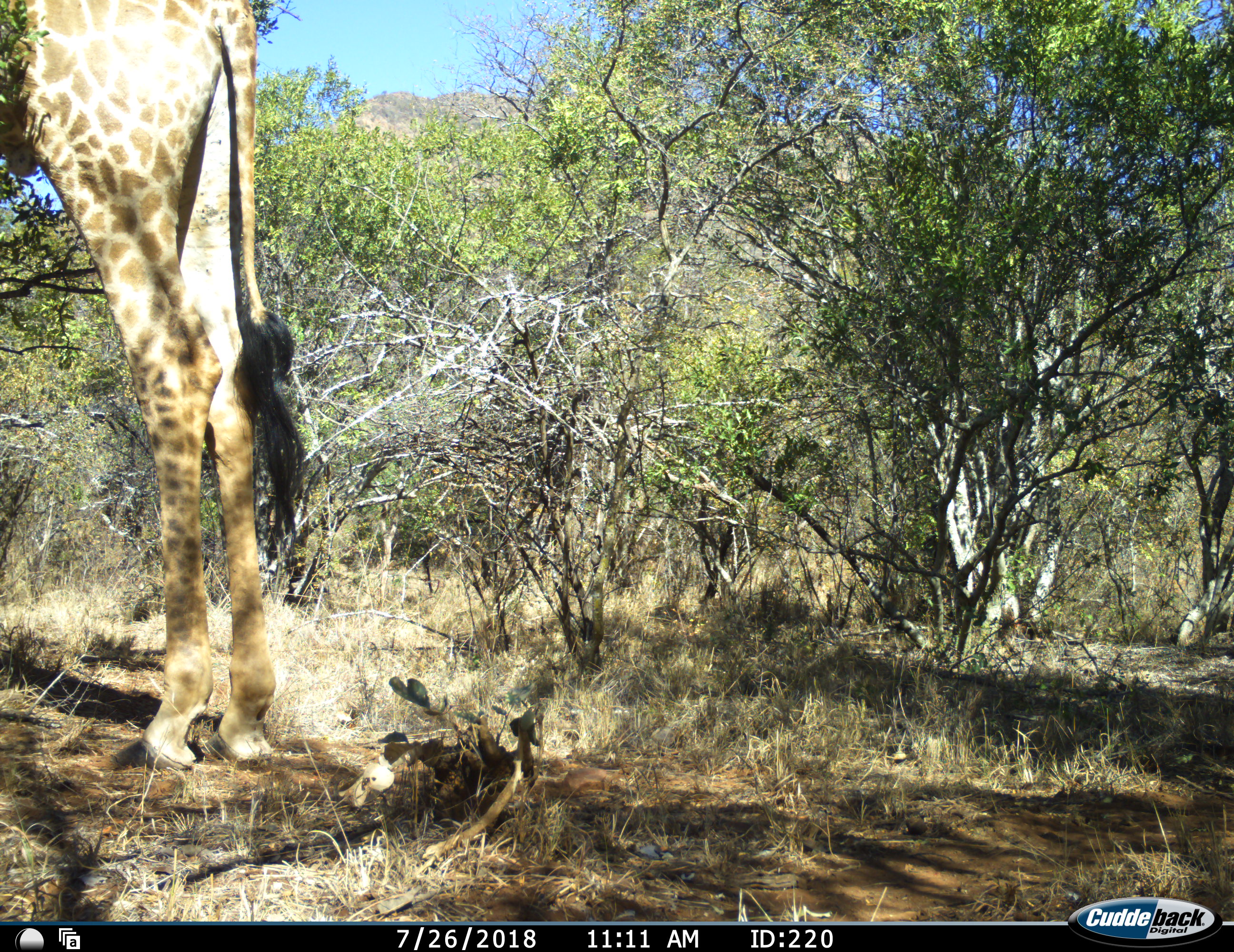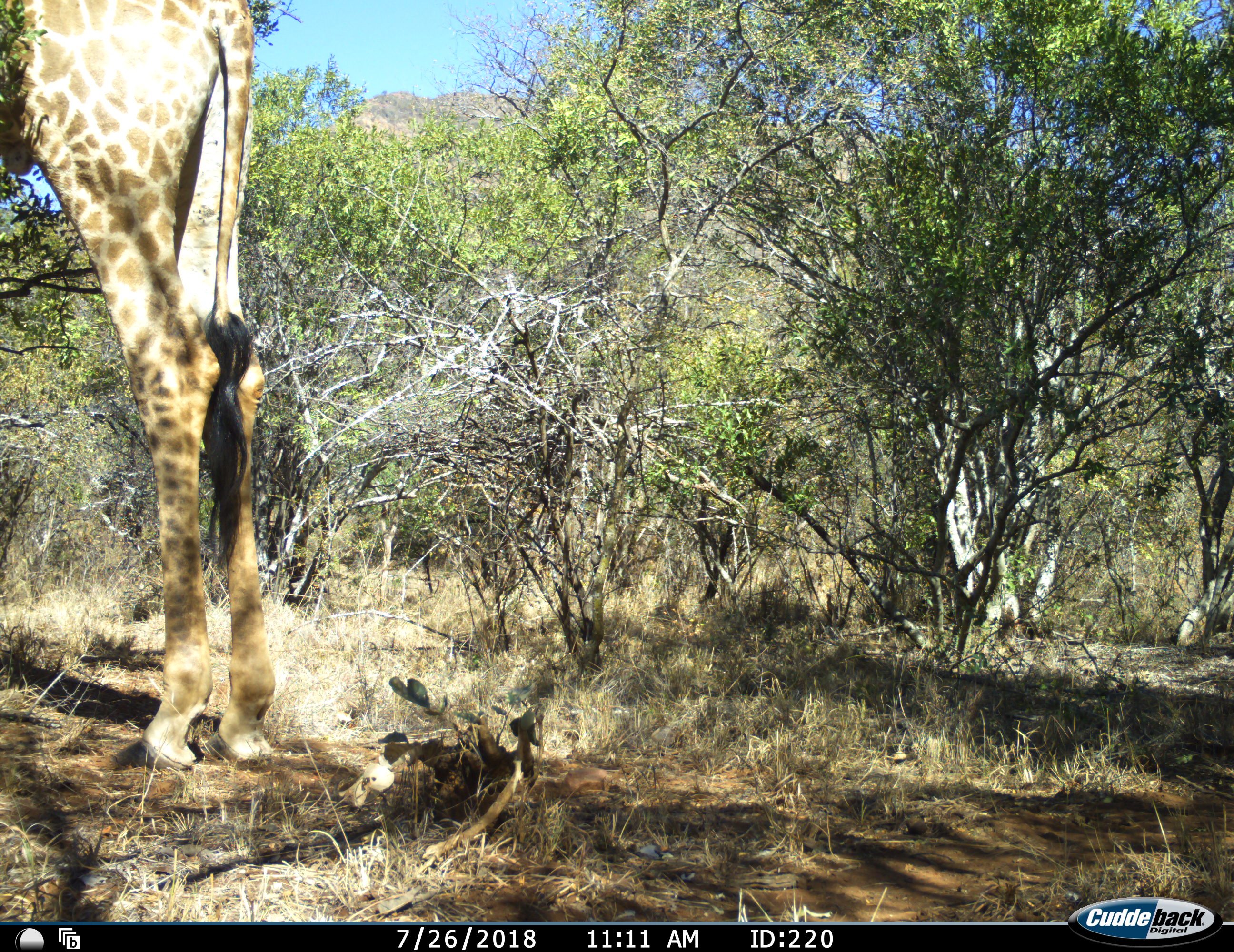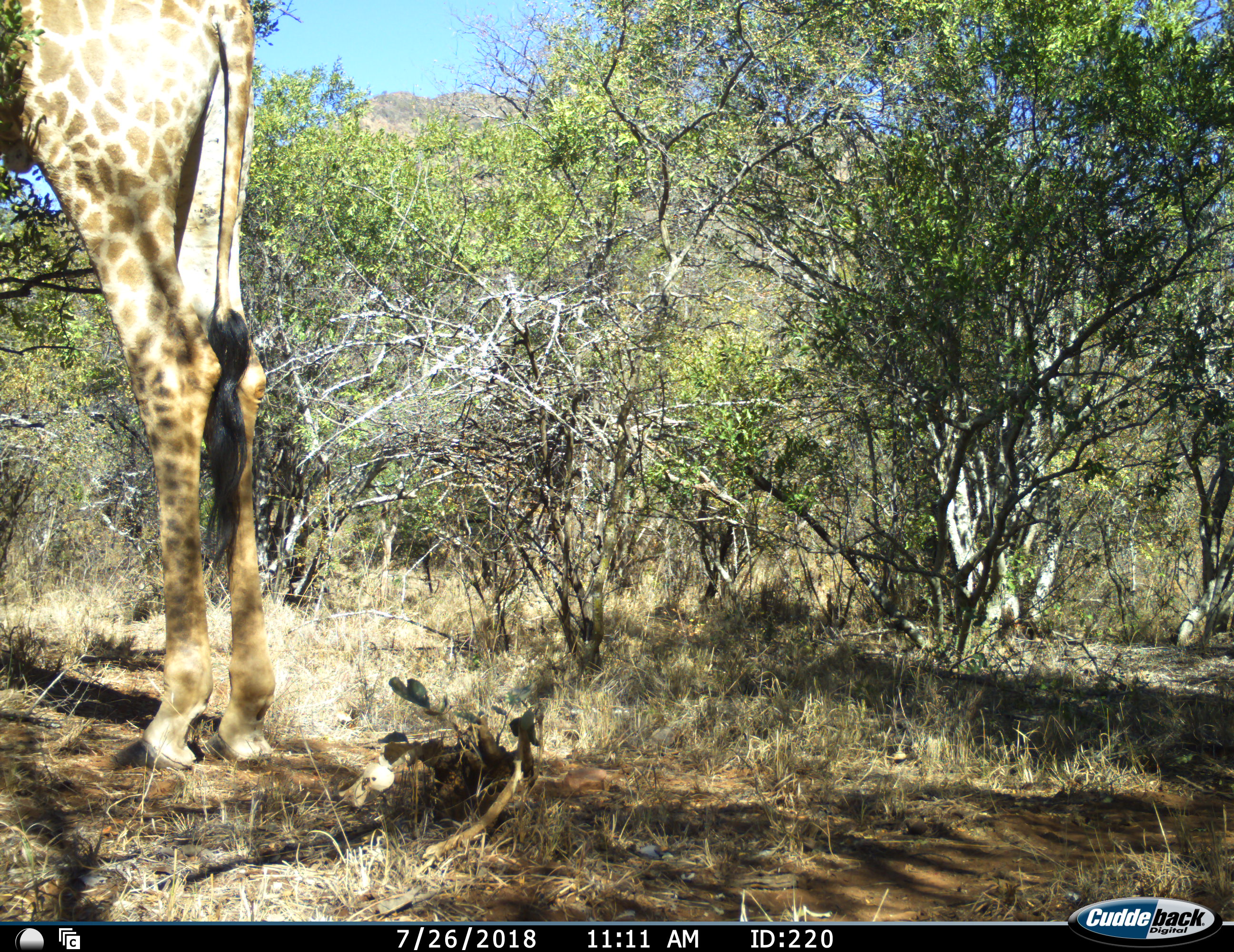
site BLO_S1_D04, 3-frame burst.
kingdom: Animalia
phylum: Chordata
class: Mammalia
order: Artiodactyla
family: Giraffidae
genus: Giraffa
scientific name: Giraffa camelopardalis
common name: giraffe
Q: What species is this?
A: Giraffe (Giraffa camelopardalis).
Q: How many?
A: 1.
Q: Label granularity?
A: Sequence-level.